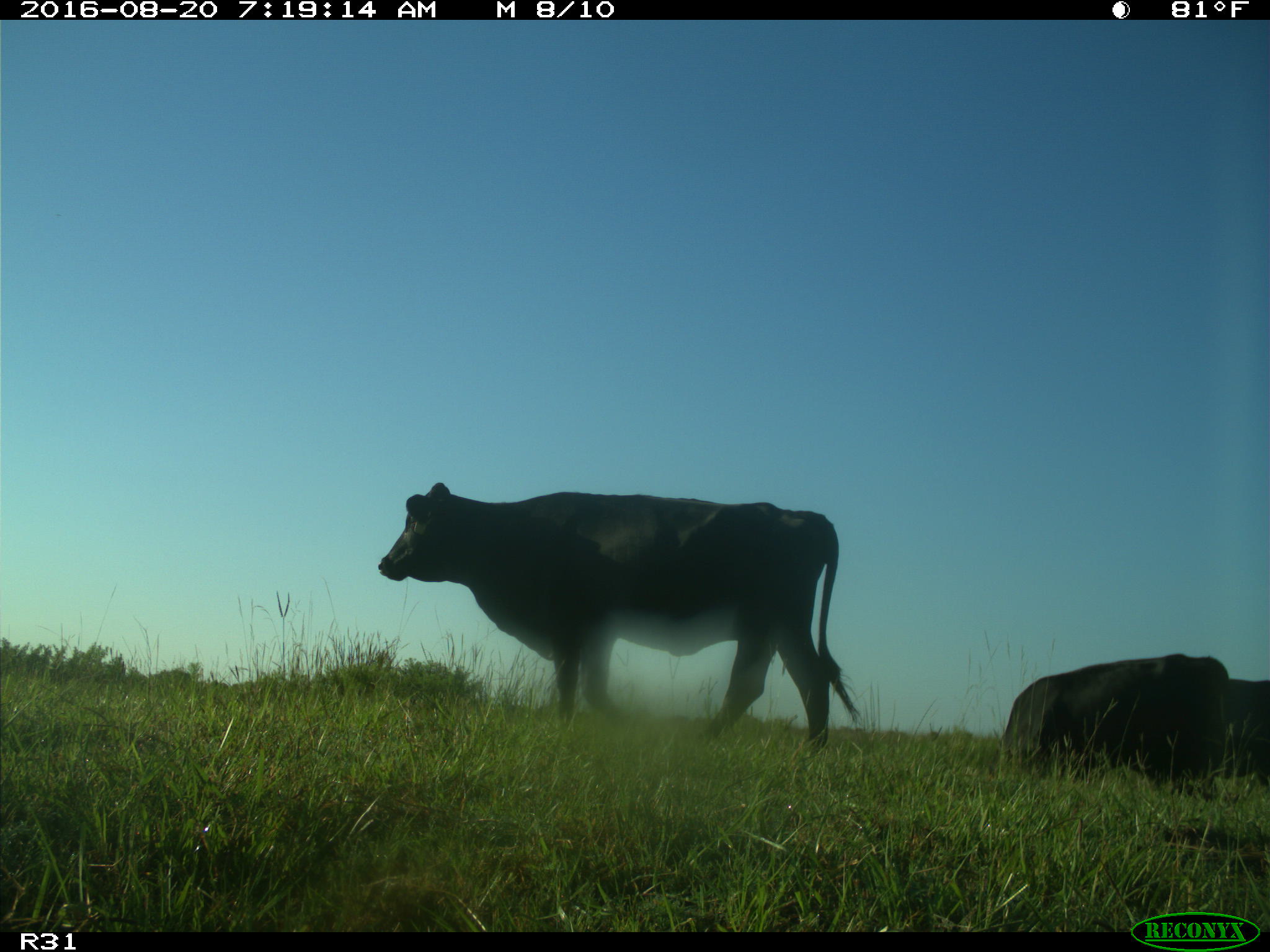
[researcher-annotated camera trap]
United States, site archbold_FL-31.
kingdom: Animalia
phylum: Chordata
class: Mammalia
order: Artiodactyla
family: Bovidae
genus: Bos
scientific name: Bos taurus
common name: domestic cow